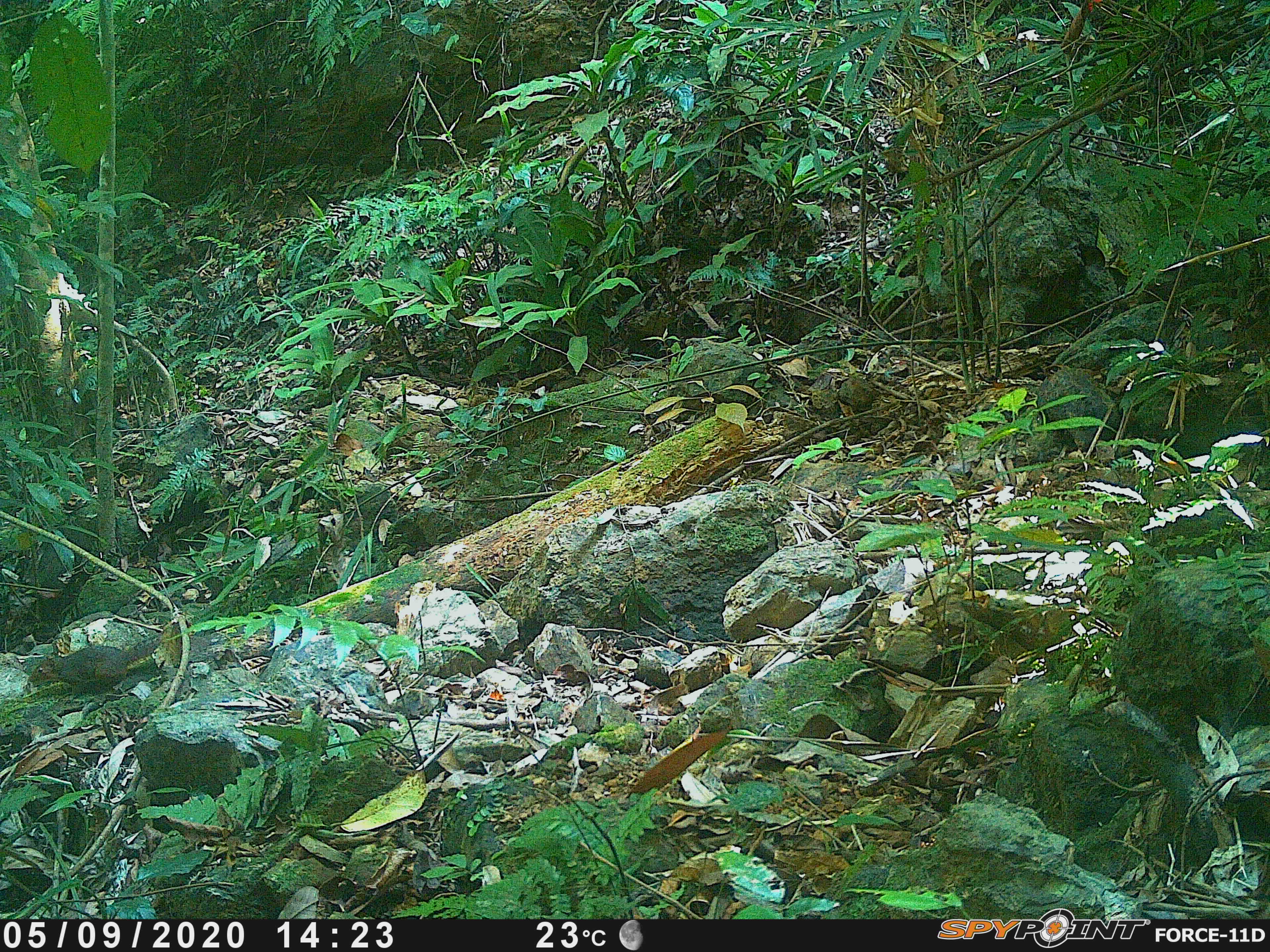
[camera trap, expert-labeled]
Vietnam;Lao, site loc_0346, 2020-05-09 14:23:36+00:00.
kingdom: Animalia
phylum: Chordata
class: Mammalia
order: Rodentia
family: Sciuridae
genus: Dremomys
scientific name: Dremomys rufigenis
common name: red-cheeked squirrel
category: red cheeked squirrel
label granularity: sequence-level